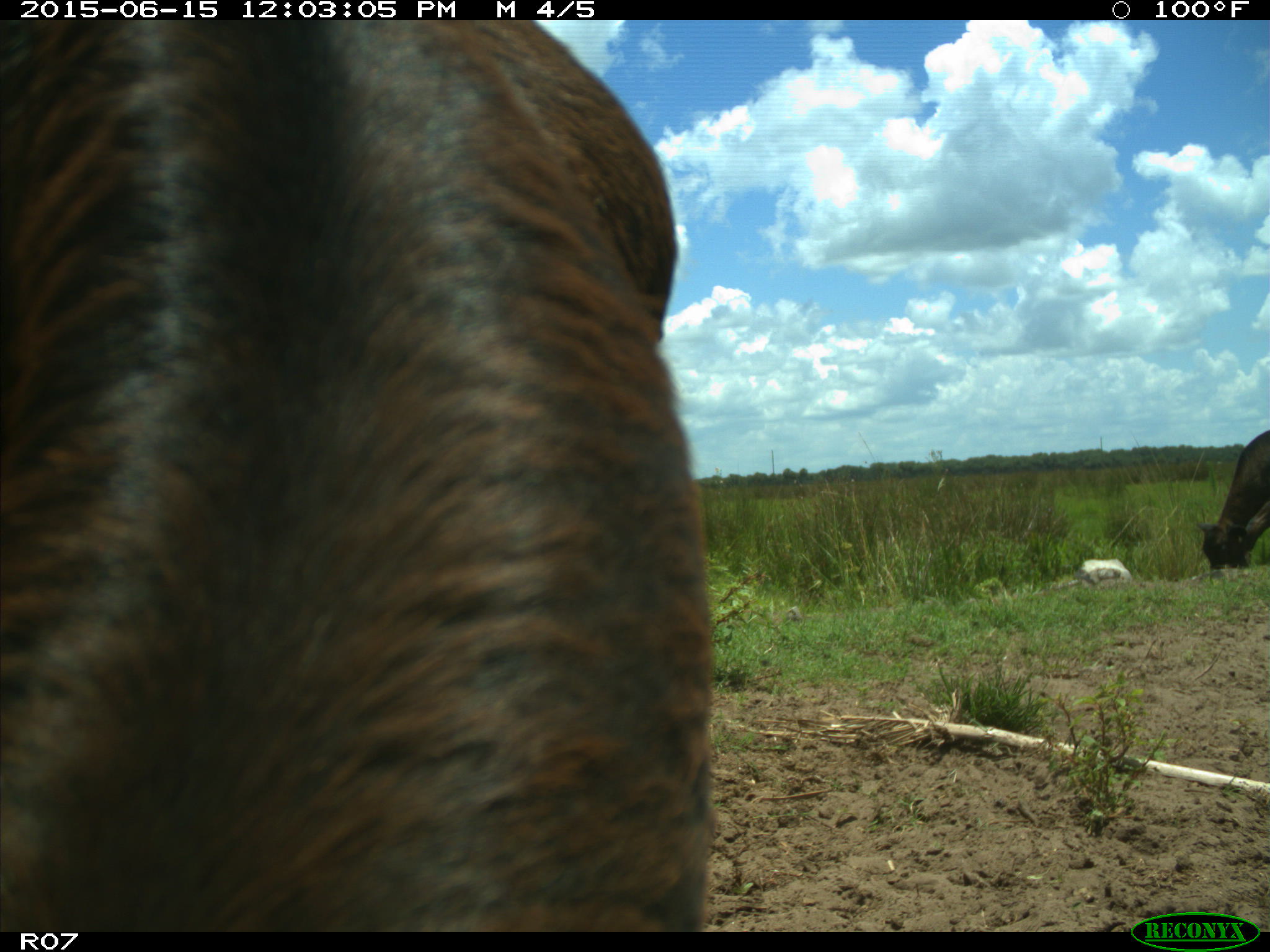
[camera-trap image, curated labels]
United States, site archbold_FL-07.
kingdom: Animalia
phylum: Chordata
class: Mammalia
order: Artiodactyla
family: Bovidae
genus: Bos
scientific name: Bos taurus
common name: domestic cow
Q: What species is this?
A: Bos taurus (domestic cow).